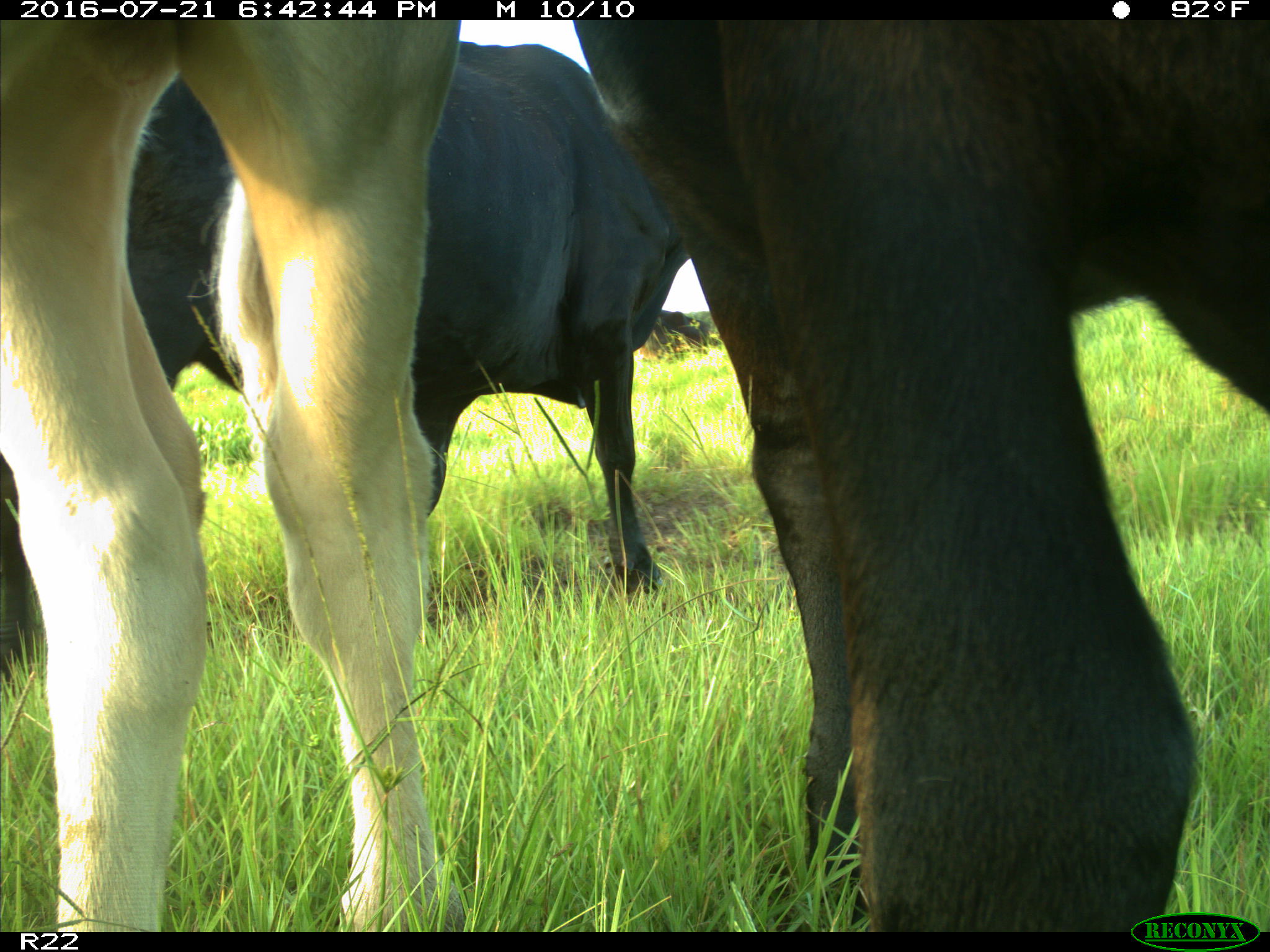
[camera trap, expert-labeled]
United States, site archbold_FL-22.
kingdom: Animalia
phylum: Chordata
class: Mammalia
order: Artiodactyla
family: Bovidae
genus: Bos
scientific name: Bos taurus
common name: domestic cow